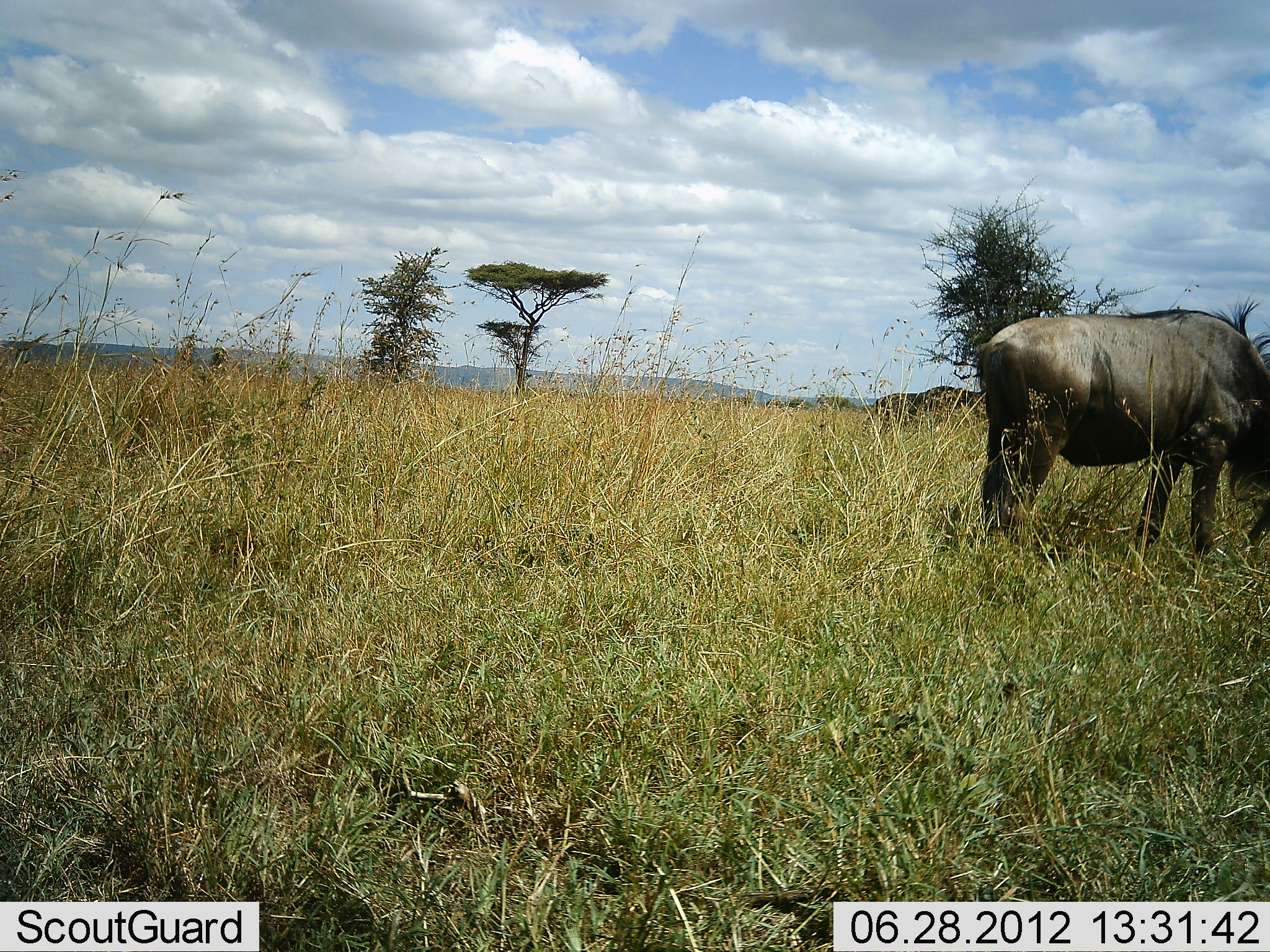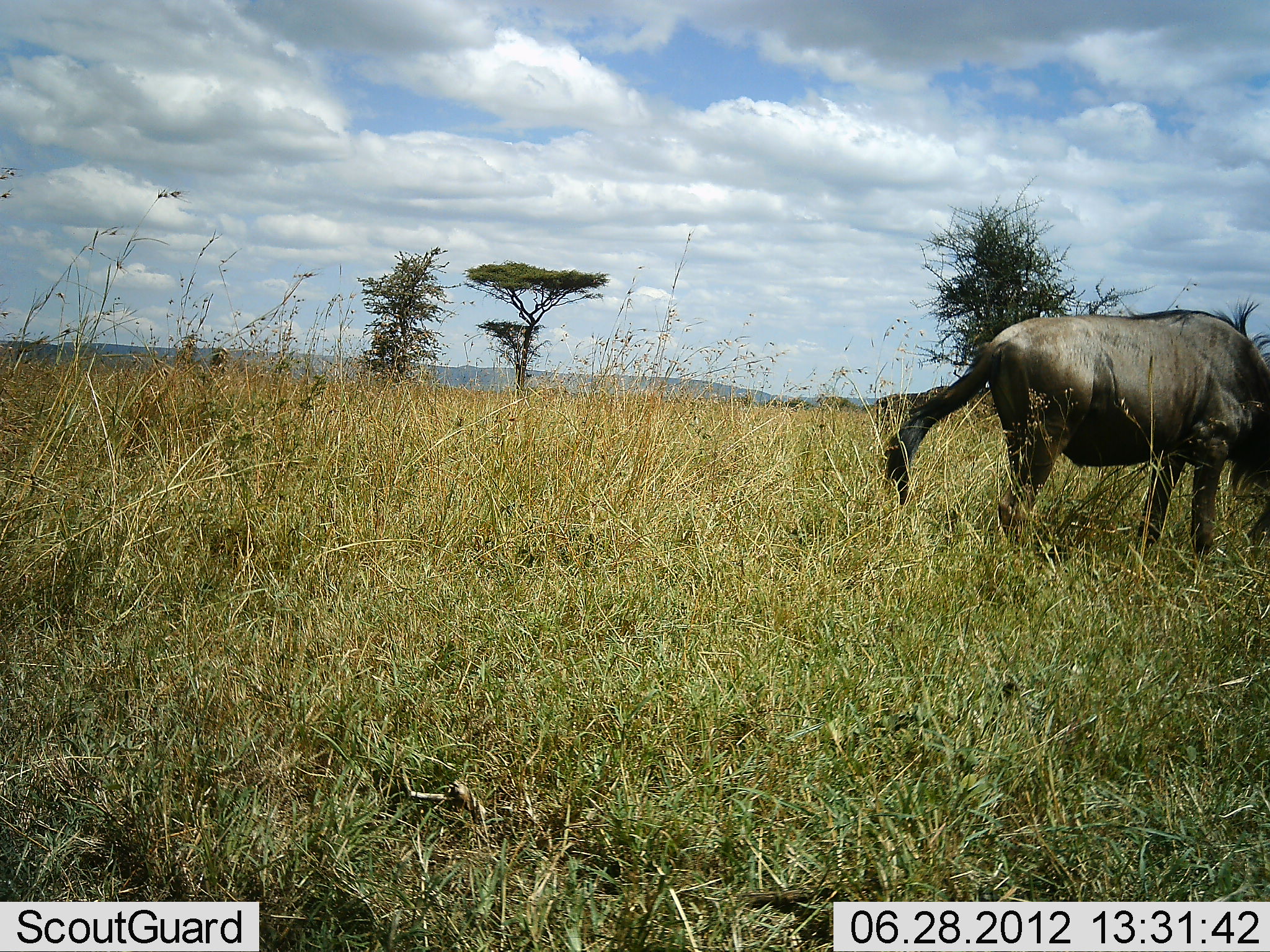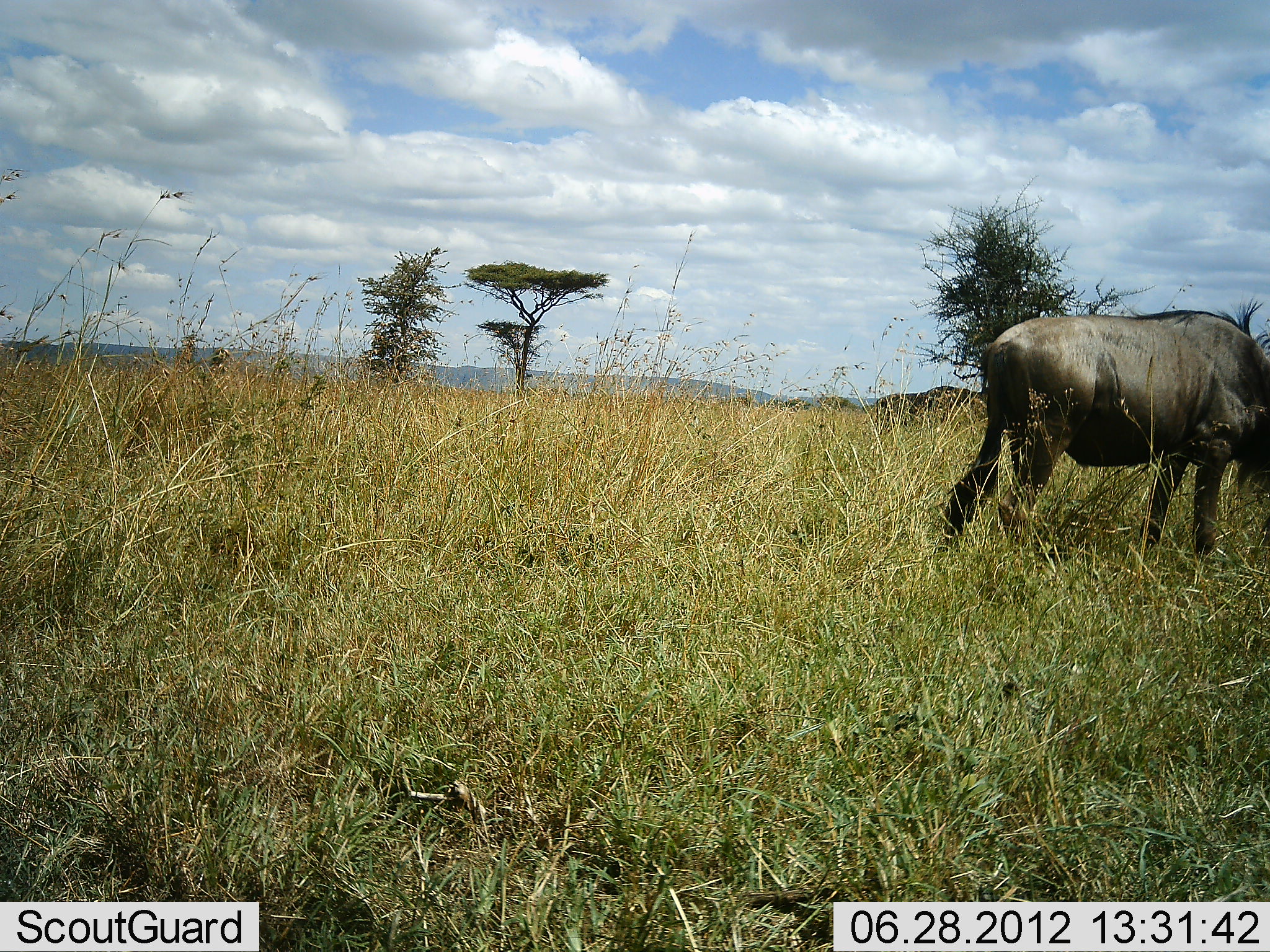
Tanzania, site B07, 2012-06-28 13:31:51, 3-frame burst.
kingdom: Animalia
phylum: Chordata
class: Mammalia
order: Artiodactyla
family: Bovidae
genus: Connochaetes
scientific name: Connochaetes taurinus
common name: blue wildebeest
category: wildebeest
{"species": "wildebeest (blue wildebeest) (Connochaetes taurinus)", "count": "1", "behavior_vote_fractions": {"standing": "70%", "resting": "0%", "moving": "10%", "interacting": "0%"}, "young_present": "0%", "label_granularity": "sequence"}